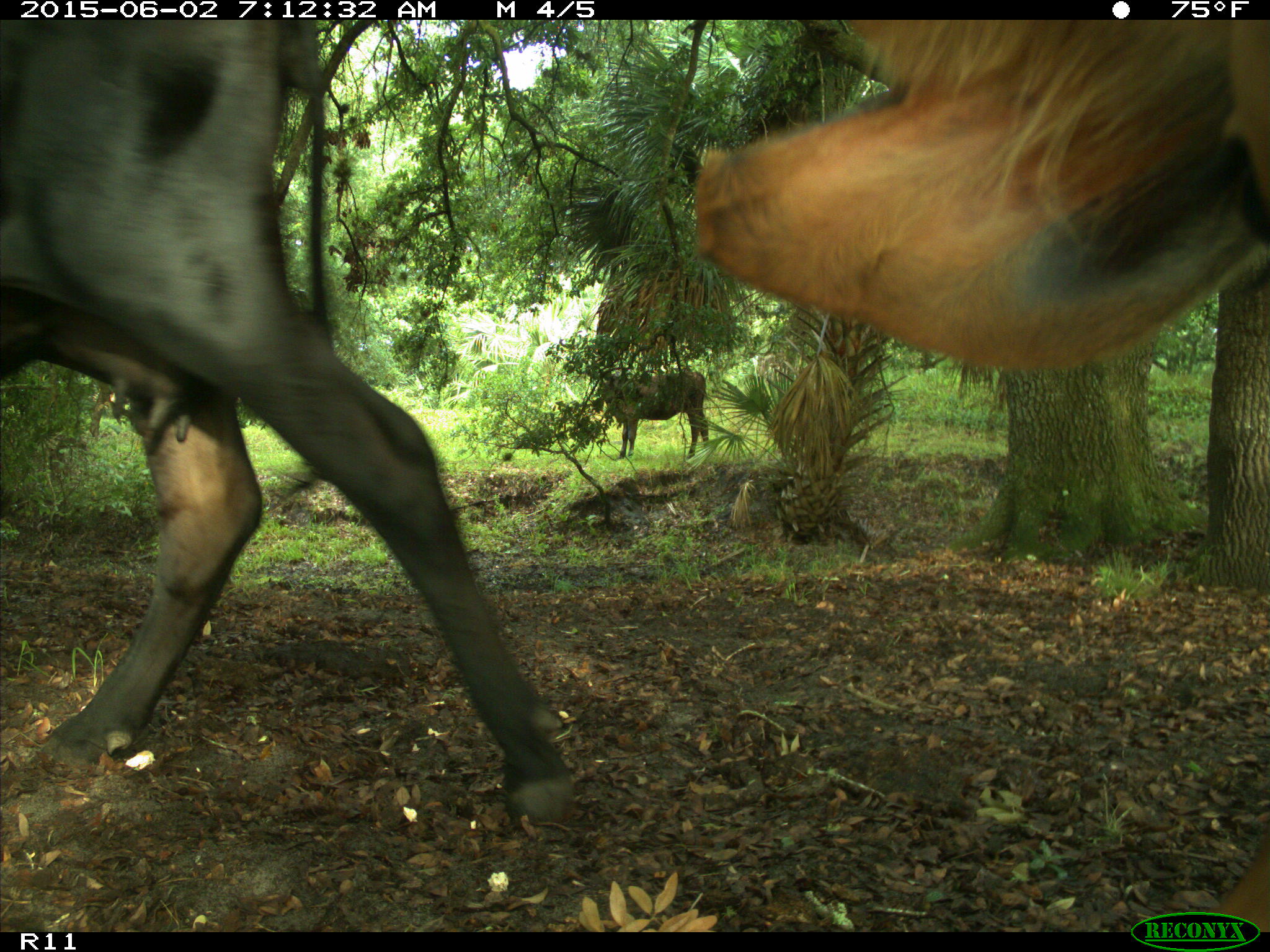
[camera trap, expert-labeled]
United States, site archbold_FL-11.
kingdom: Animalia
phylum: Chordata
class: Mammalia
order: Artiodactyla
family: Bovidae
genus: Bos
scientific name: Bos taurus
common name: domestic cow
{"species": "Bos taurus (domestic cow)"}